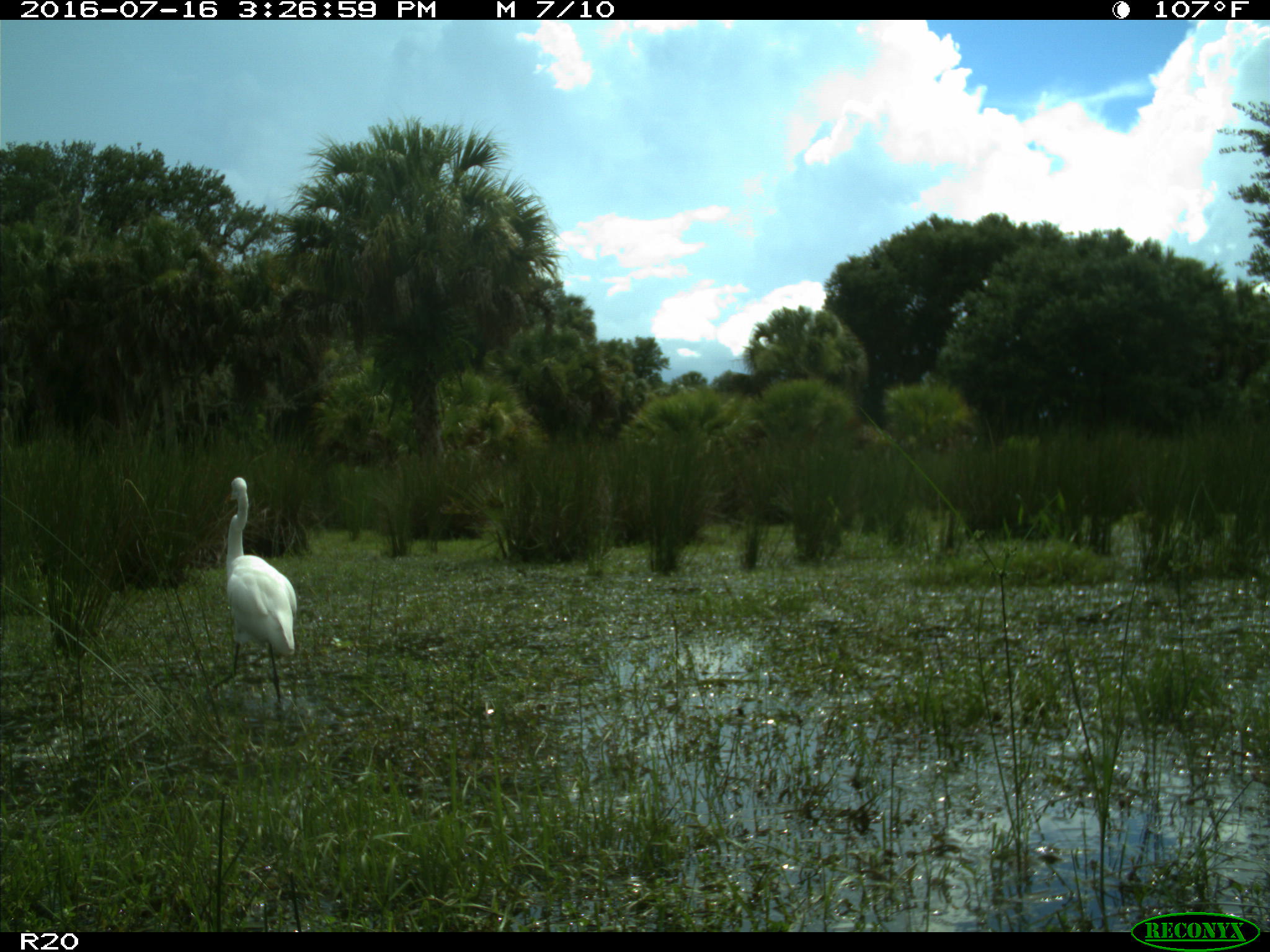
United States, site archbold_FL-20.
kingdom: Animalia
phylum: Chordata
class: Aves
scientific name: Aves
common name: birds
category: unidentified bird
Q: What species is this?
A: Unidentified bird (birds) (Aves).